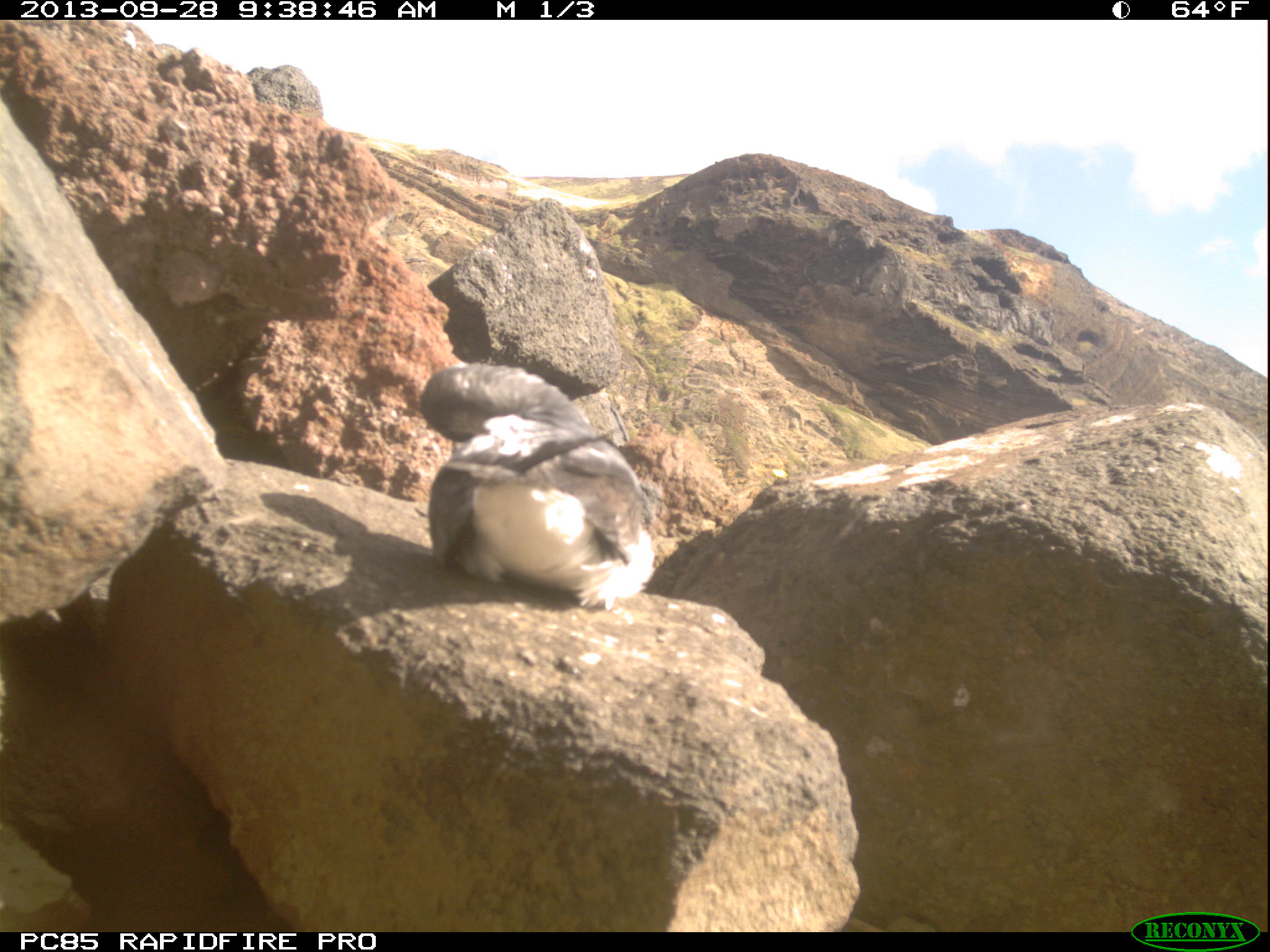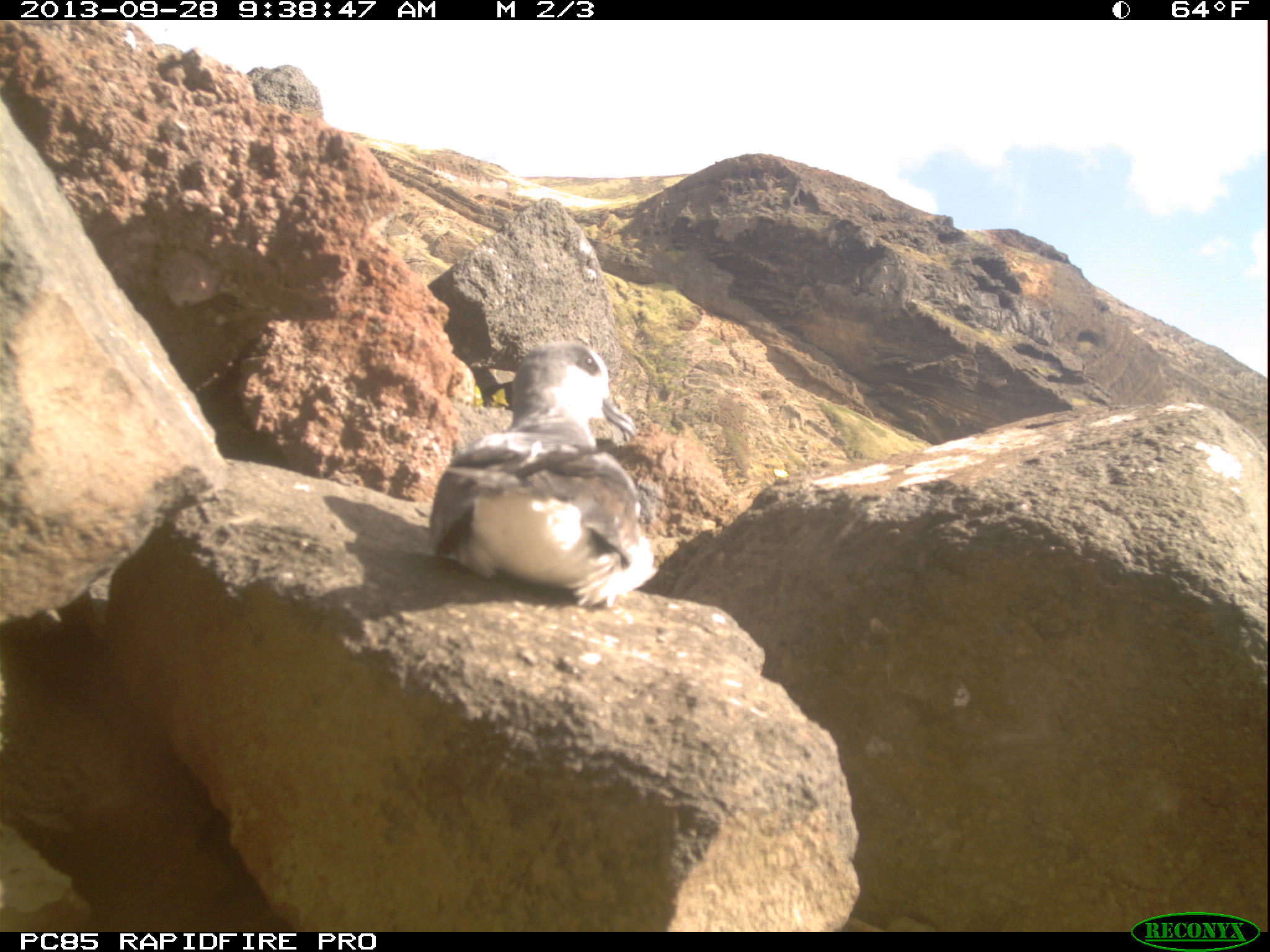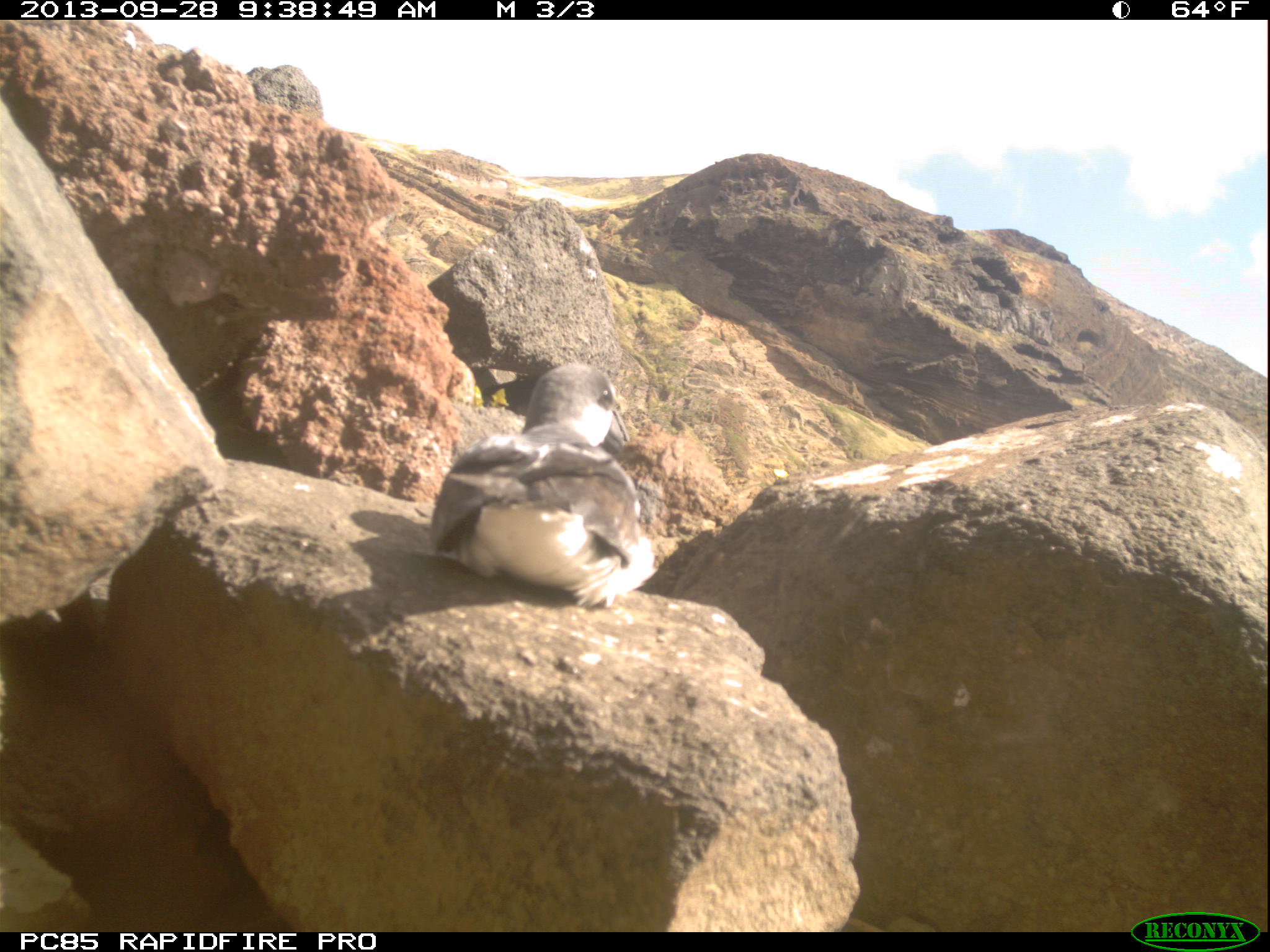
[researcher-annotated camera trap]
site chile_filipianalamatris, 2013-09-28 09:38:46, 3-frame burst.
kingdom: Animalia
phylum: Chordata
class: Aves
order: Procellariiformes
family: Procellariidae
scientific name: Procellariidae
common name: petrel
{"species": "petrel (Procellariidae)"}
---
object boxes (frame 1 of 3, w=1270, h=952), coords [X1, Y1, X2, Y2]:
petrel: [414, 360, 654, 613]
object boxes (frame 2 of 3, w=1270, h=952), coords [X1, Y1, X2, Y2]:
petrel: [420, 340, 652, 611]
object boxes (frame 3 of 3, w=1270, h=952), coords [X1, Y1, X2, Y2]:
petrel: [422, 361, 652, 614]